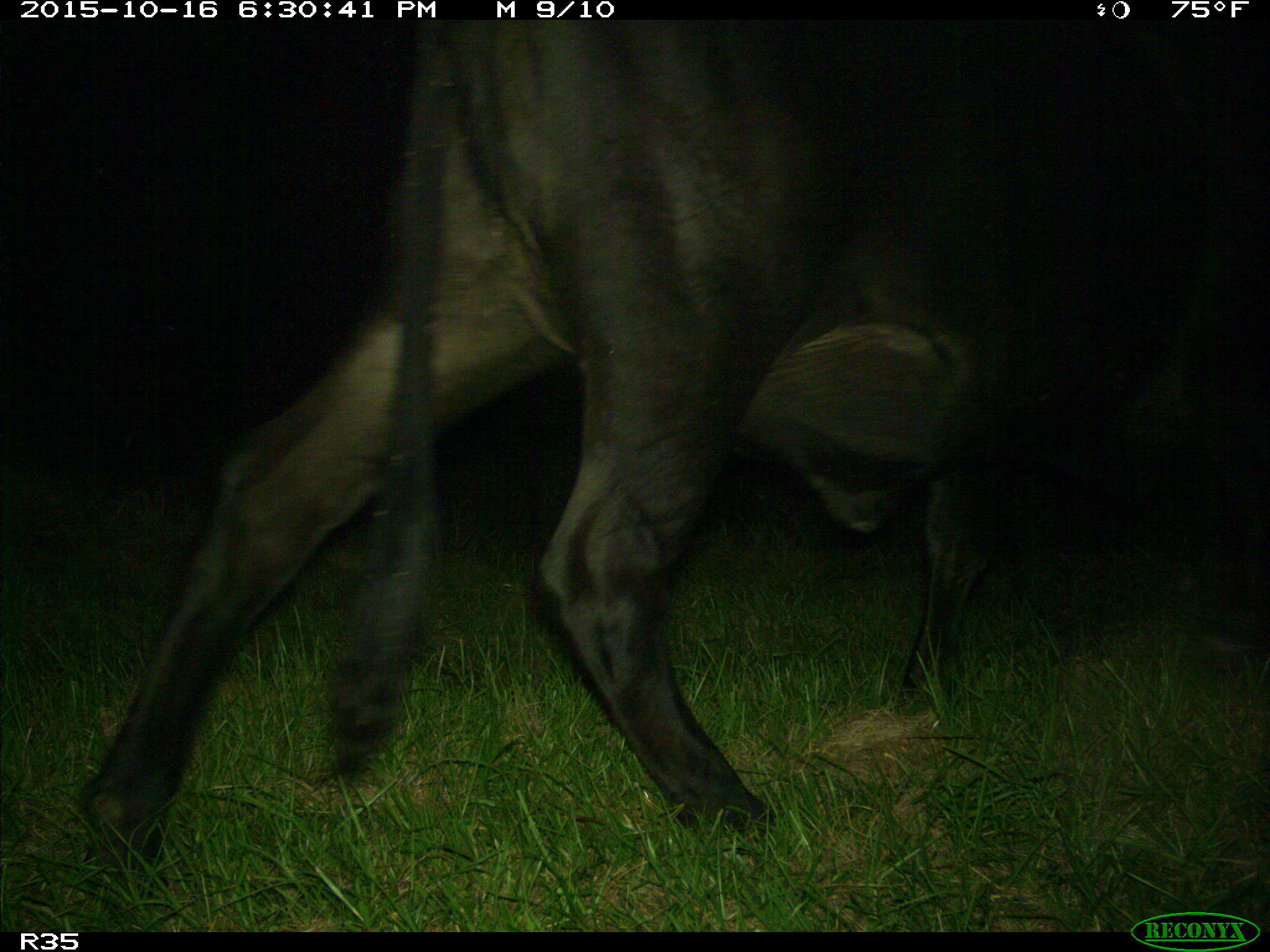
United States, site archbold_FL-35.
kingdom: Animalia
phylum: Chordata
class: Mammalia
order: Artiodactyla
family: Bovidae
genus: Bos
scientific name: Bos taurus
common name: domestic cow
Bos taurus (domestic cow).